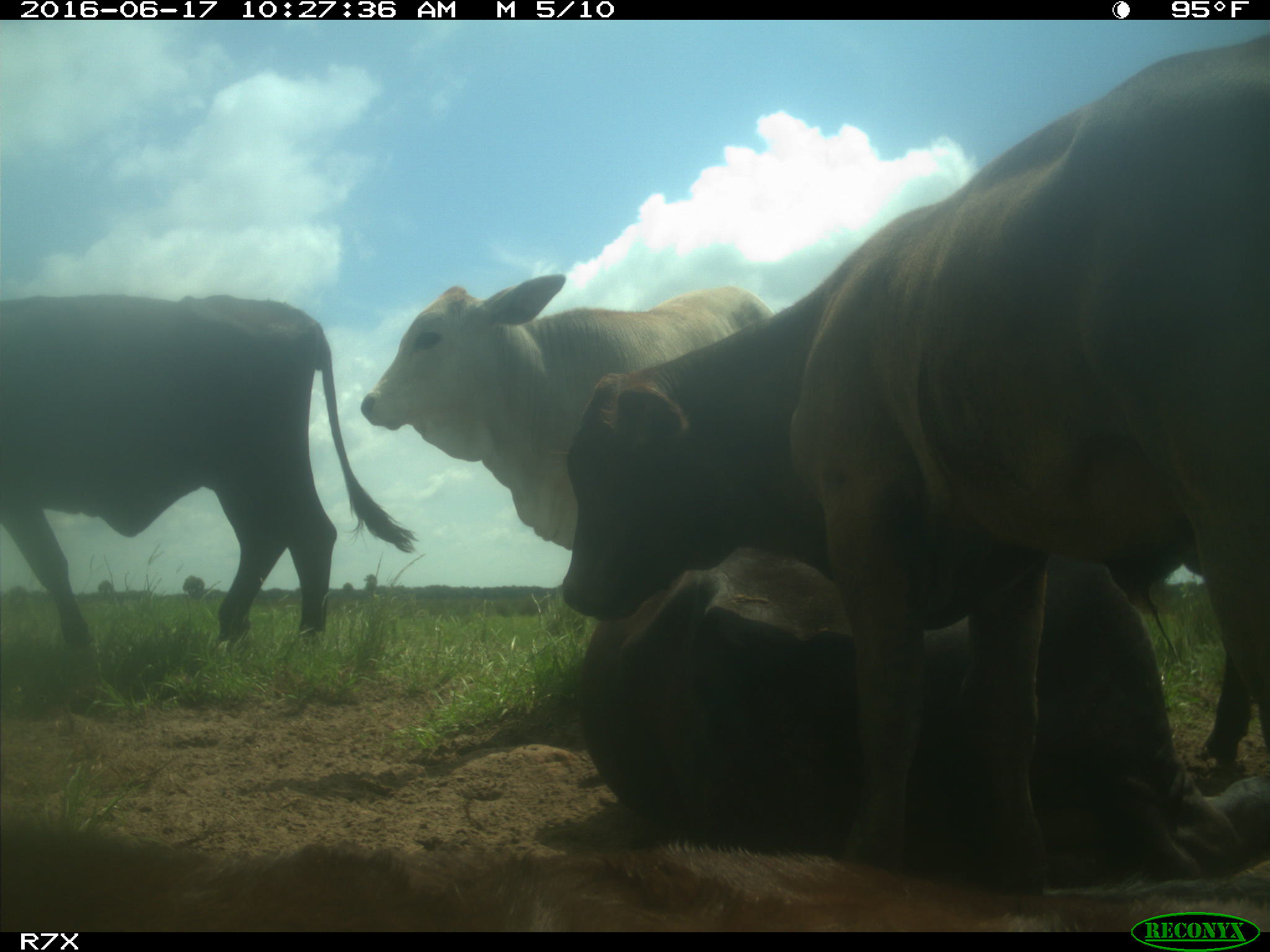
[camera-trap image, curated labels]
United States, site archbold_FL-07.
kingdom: Animalia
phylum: Chordata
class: Mammalia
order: Artiodactyla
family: Bovidae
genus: Bos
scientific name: Bos taurus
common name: domestic cow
Bos taurus (domestic cow).